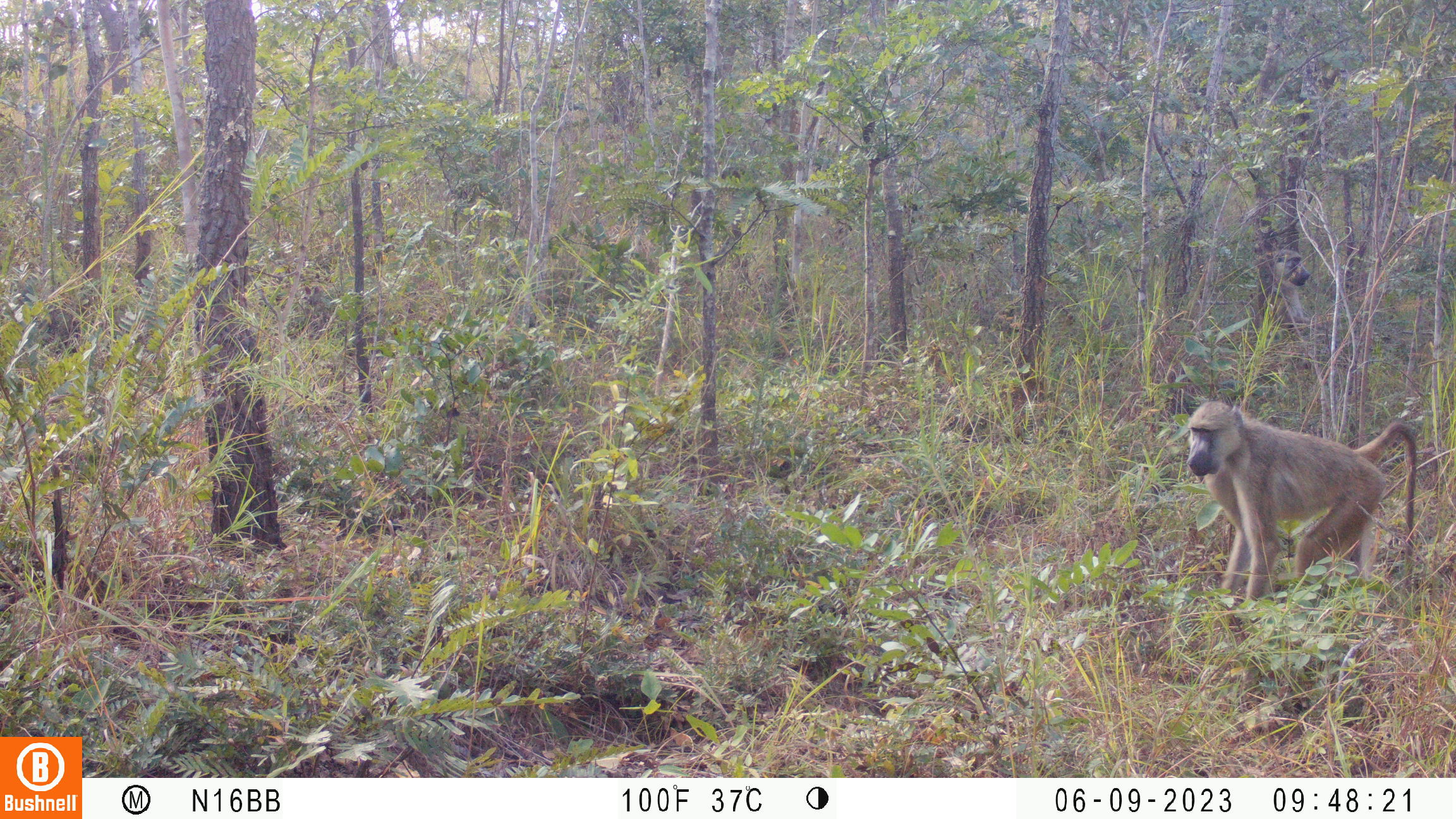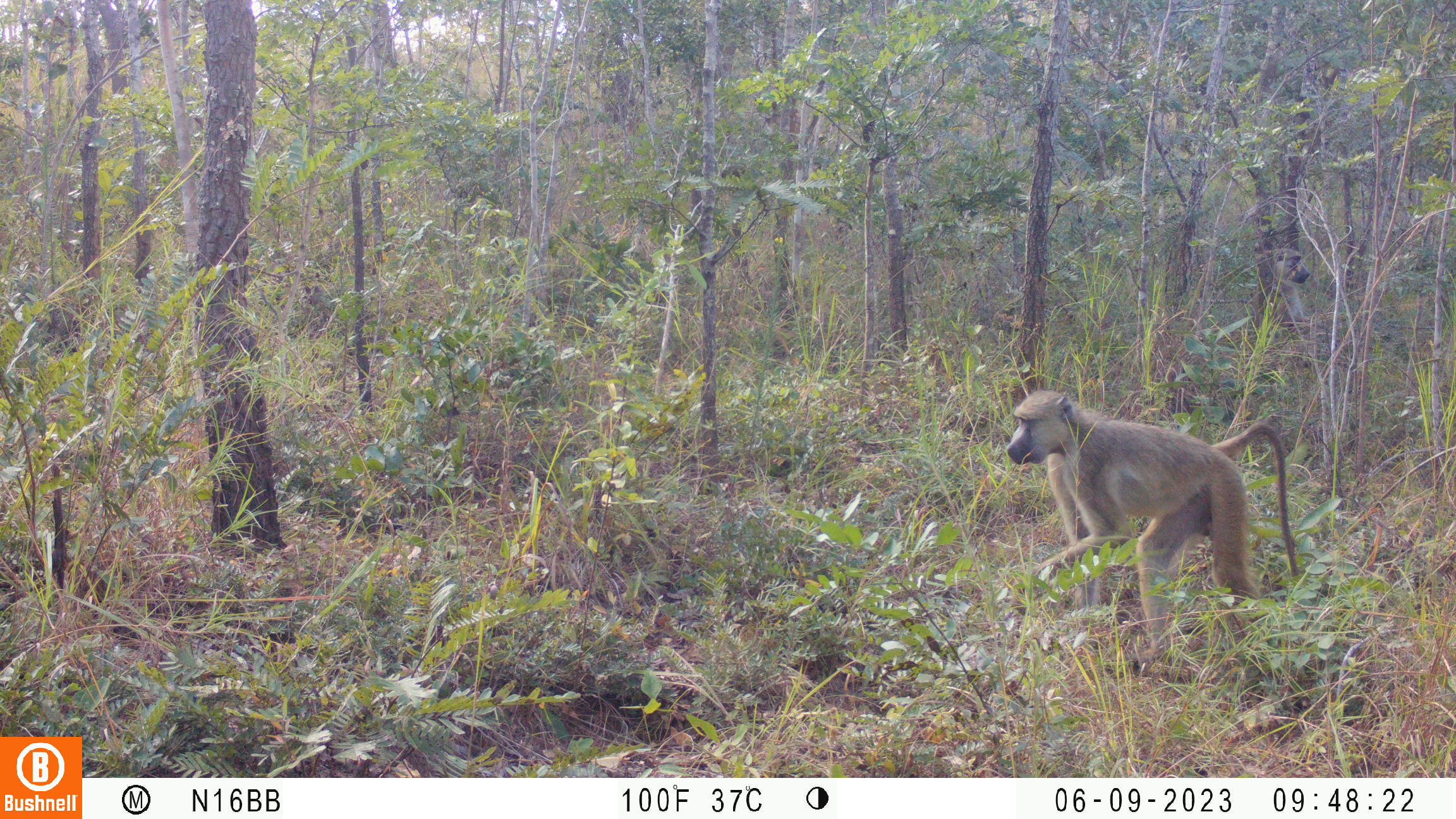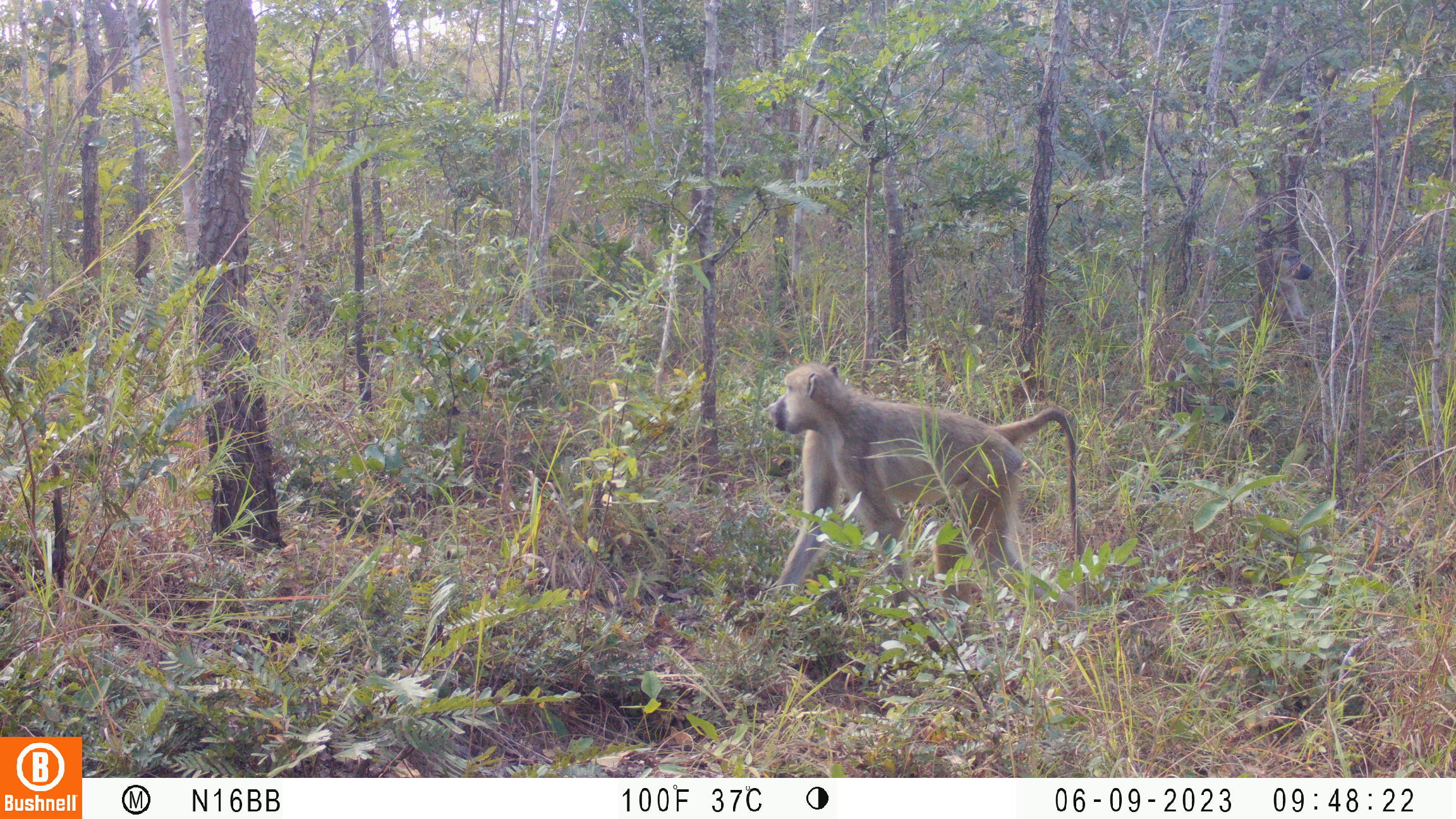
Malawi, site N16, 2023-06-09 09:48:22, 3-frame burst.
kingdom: Animalia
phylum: Chordata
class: Mammalia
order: Primates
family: Cercopithecidae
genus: Papio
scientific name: Papio cynocephalus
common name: yellow baboon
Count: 1.